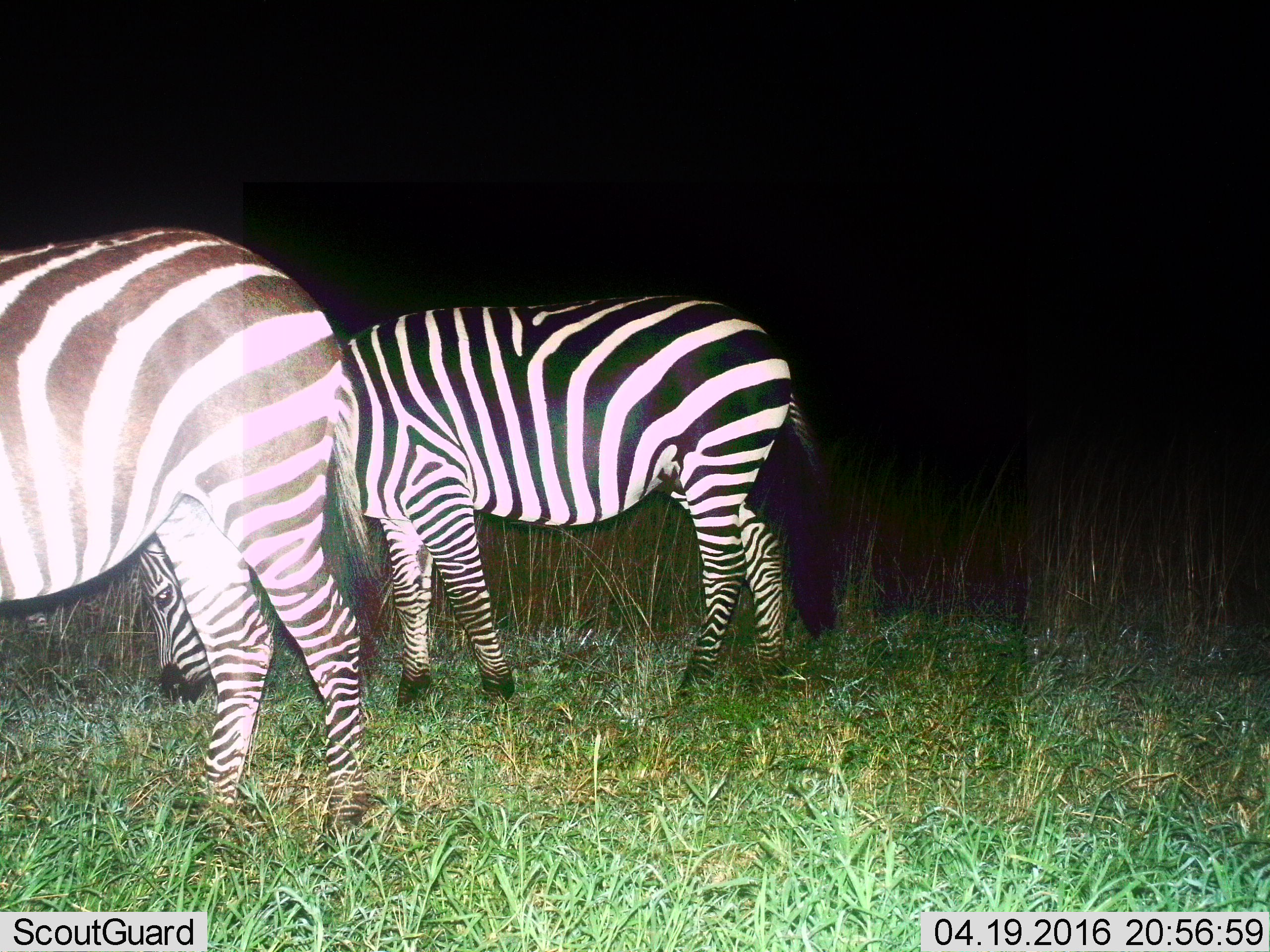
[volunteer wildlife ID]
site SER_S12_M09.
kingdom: Animalia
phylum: Chordata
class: Mammalia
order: Perissodactyla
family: Equidae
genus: Equus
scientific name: Equus quagga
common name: plains zebra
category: zebraplains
Zebraplains (plains zebra) (Equus quagga), count 2. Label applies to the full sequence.